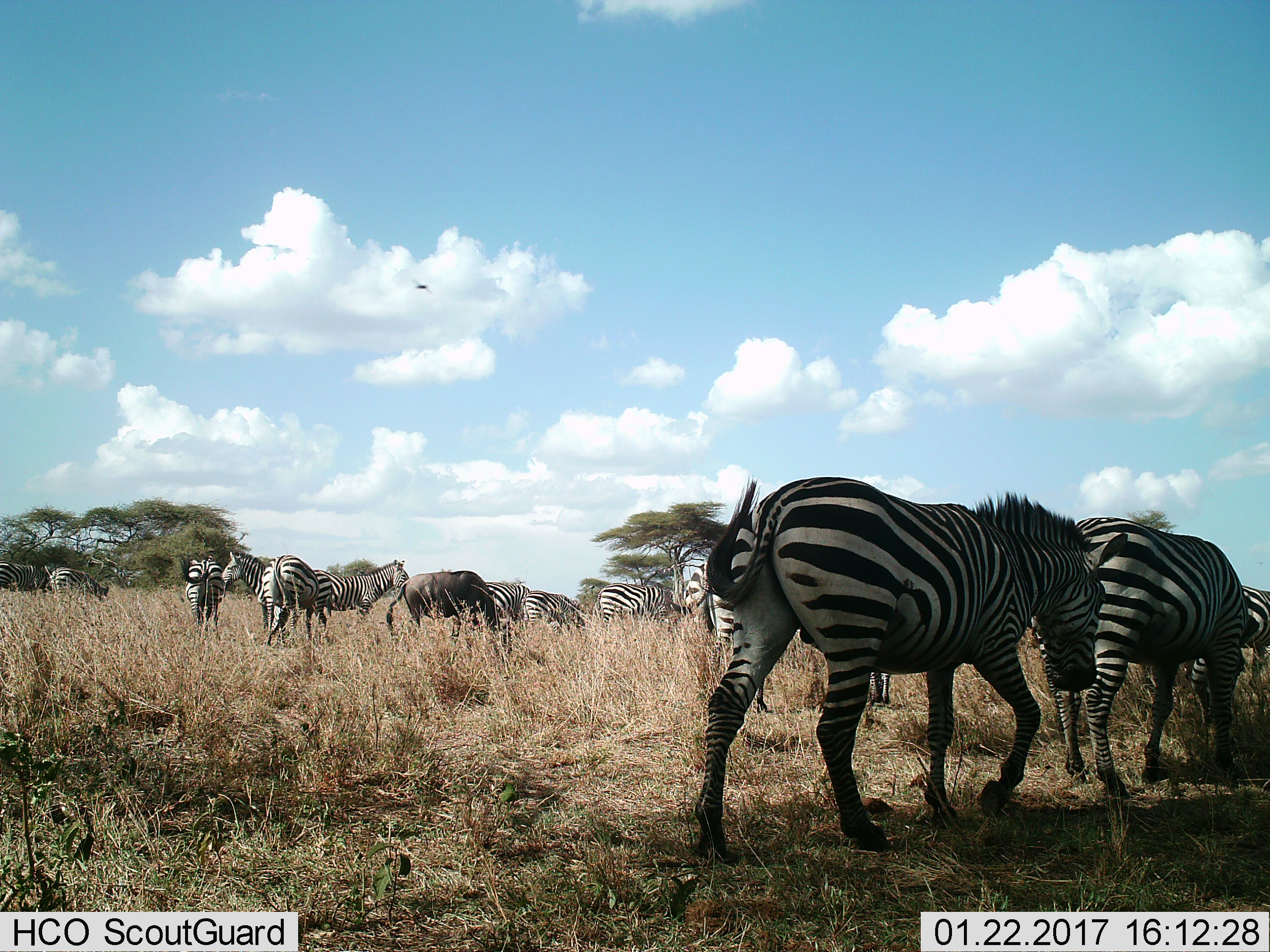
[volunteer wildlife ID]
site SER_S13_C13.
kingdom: Animalia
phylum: Chordata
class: Mammalia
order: Artiodactyla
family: Bovidae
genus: Connochaetes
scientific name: Connochaetes taurinus taurinus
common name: blue wildebeest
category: wildebeestblue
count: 1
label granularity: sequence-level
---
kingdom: Animalia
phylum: Chordata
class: Mammalia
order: Perissodactyla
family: Equidae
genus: Equus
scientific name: Equus quagga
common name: plains zebra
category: zebraplains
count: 11-50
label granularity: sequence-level